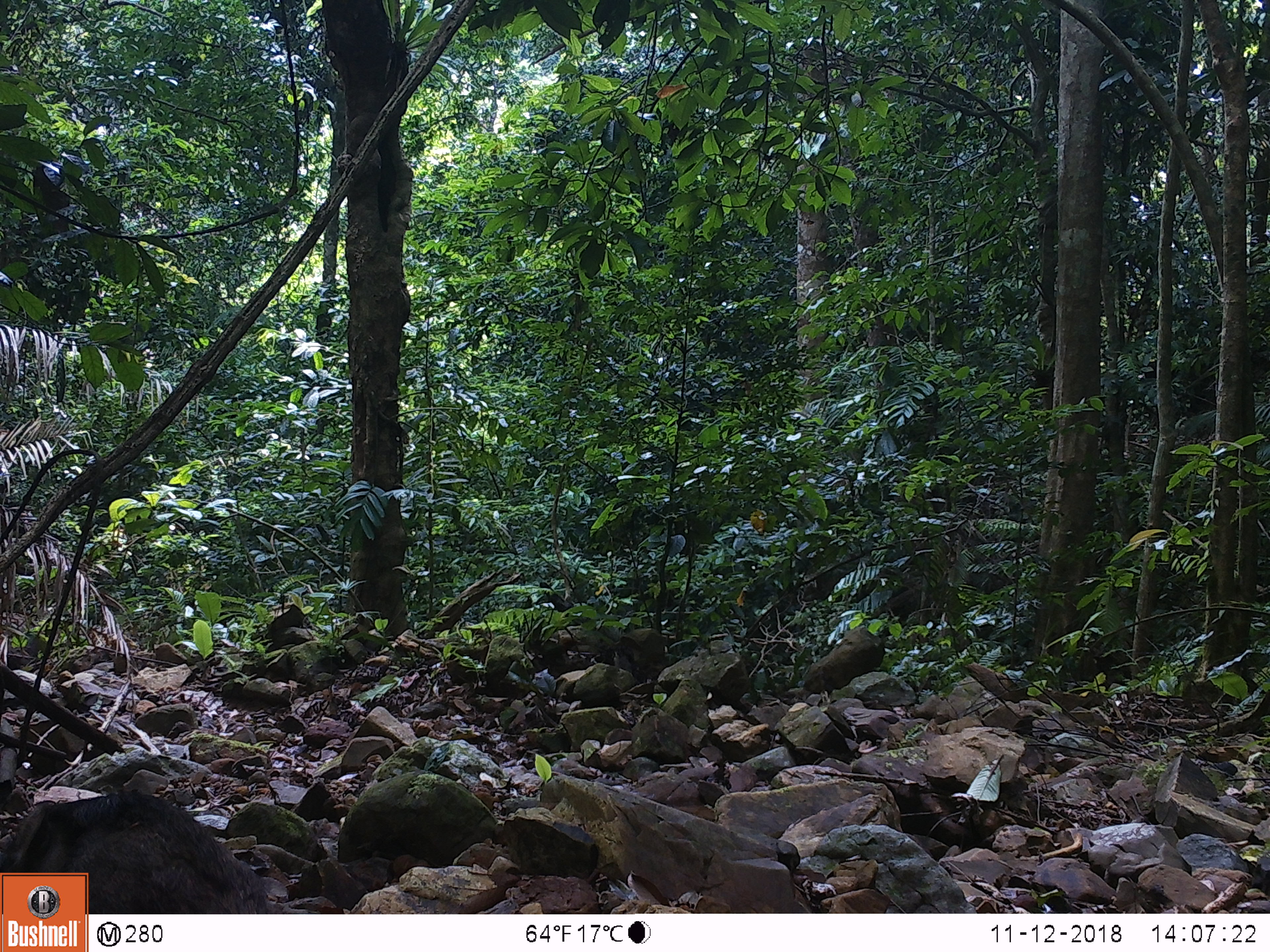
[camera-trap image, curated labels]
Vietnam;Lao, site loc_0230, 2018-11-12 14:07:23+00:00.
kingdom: Animalia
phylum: Chordata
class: Mammalia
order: Artiodactyla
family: Suidae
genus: Sus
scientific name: Sus scrofa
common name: eurasian wild pig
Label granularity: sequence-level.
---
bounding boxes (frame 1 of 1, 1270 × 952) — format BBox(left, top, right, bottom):
eurasian wild pig: BBox(0, 791, 269, 913)